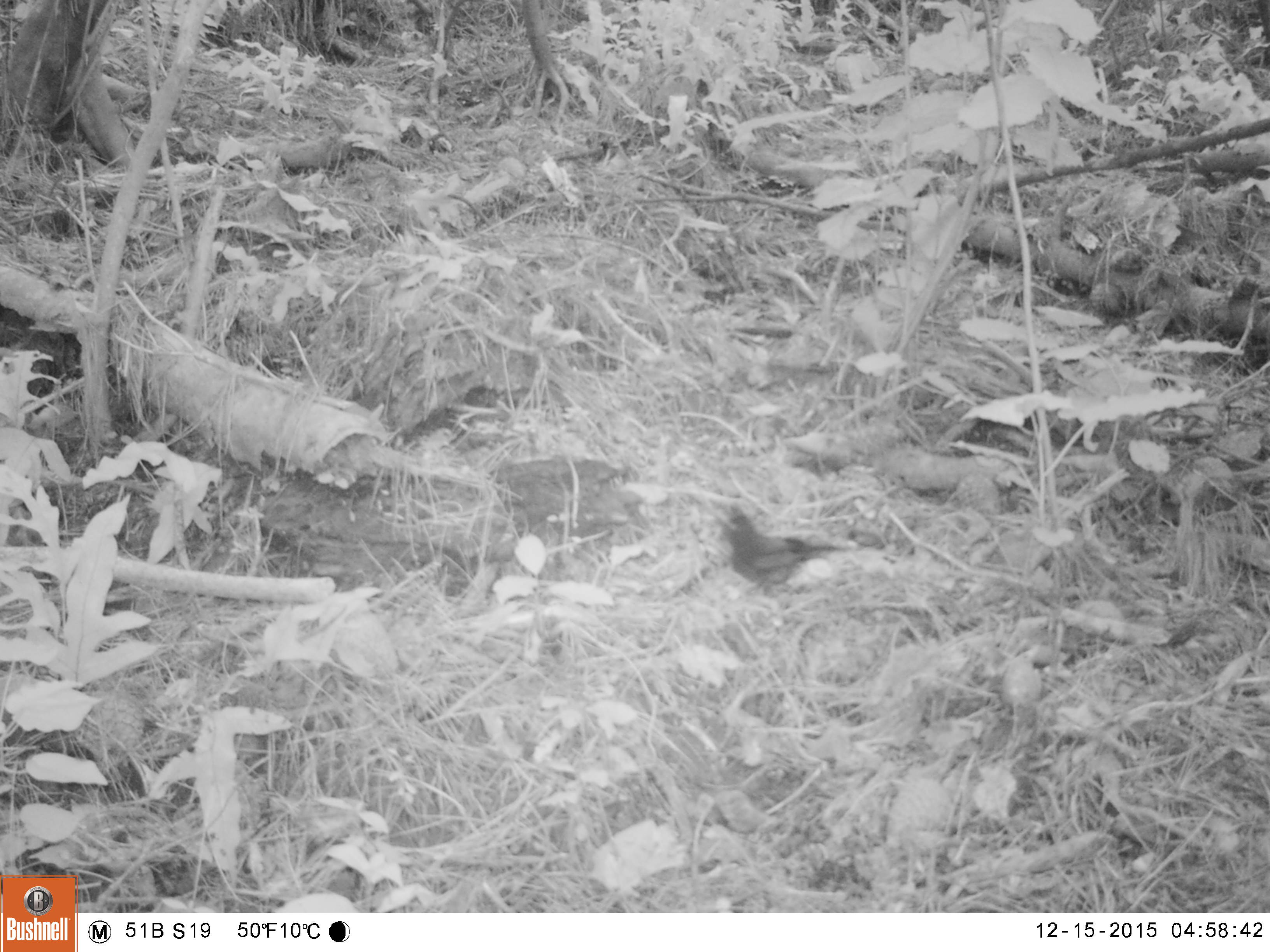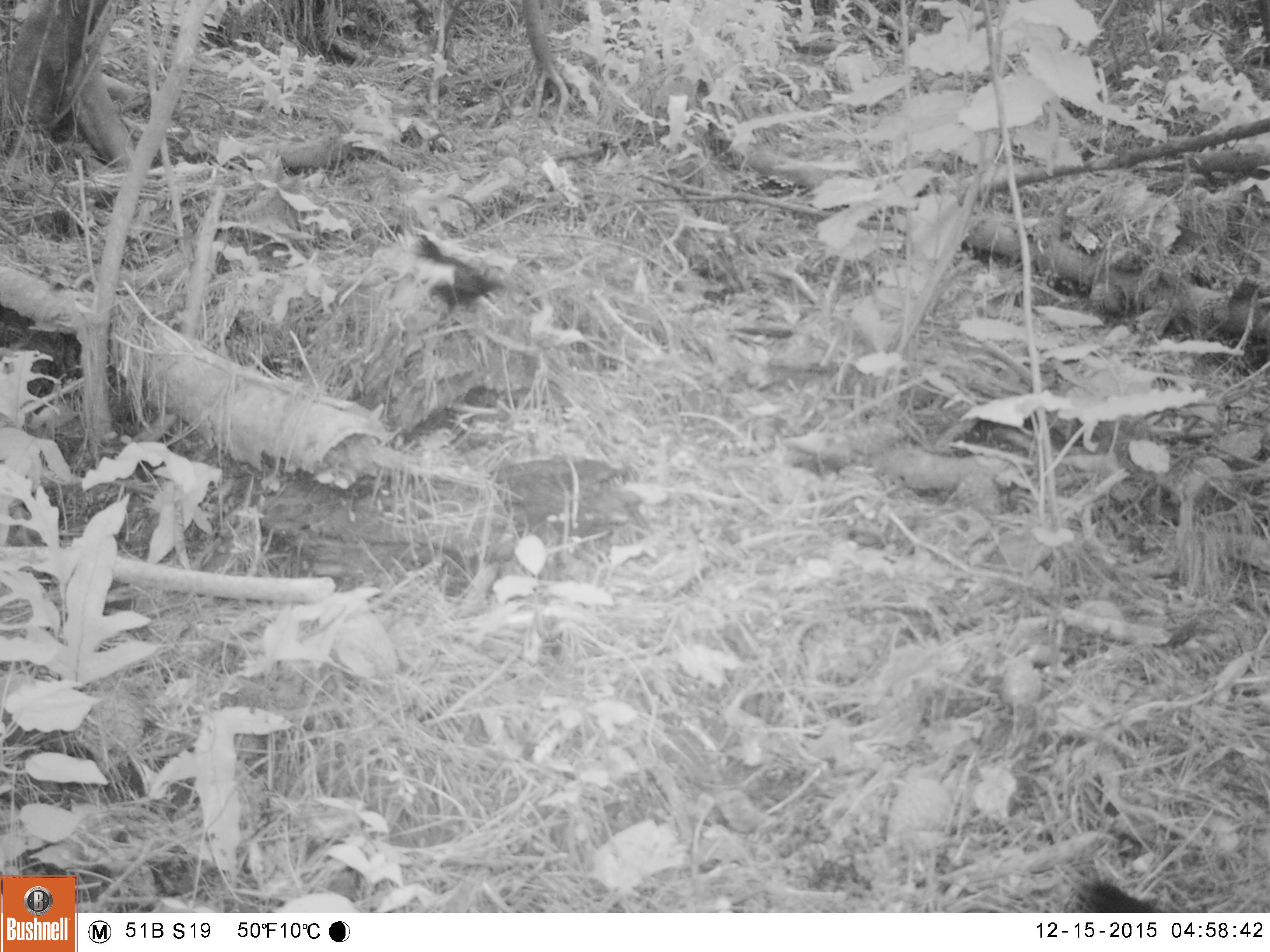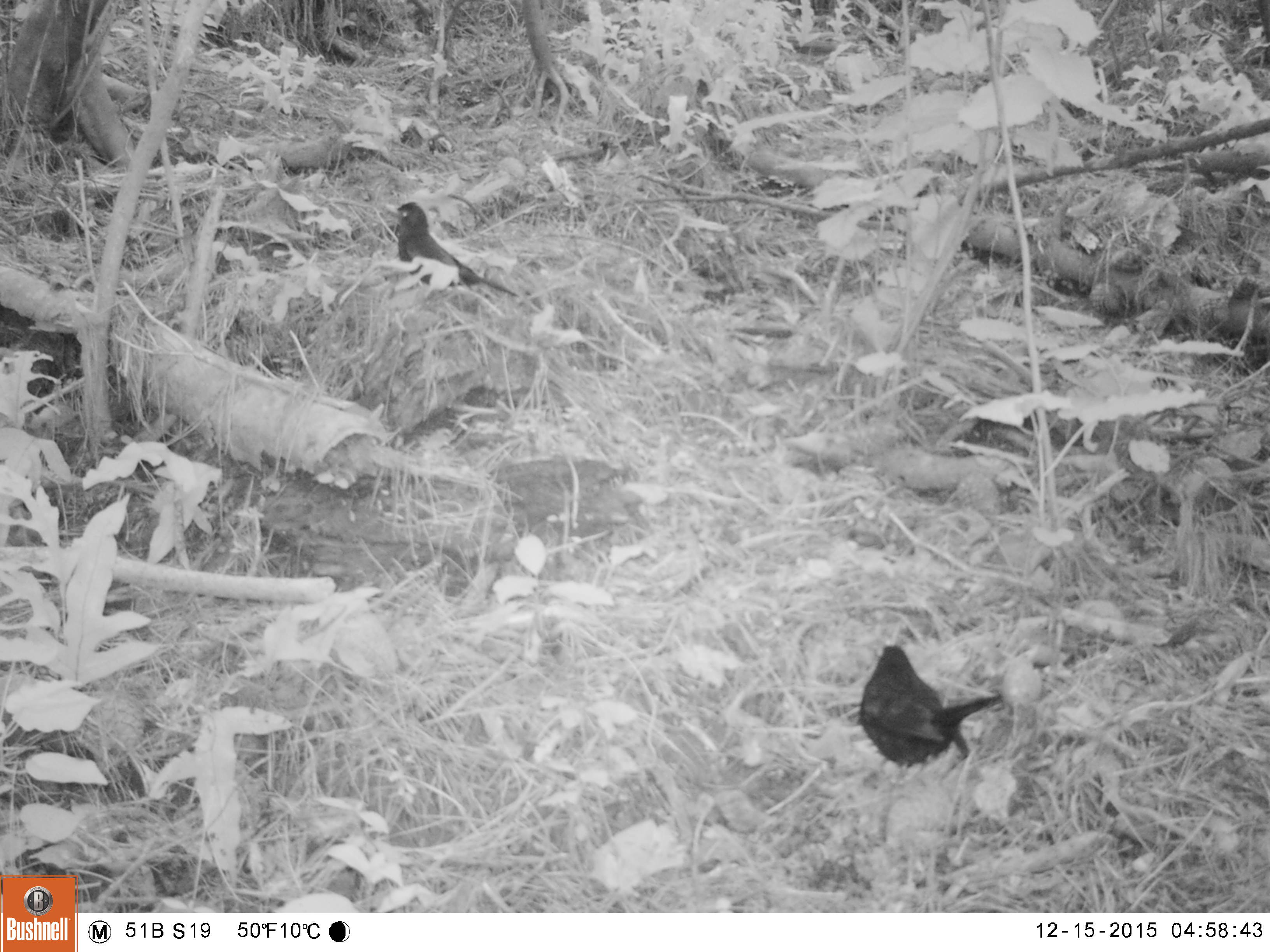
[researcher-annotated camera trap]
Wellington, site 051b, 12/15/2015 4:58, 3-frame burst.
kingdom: Animalia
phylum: Chordata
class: Aves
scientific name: Aves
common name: bird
Bird (Aves).